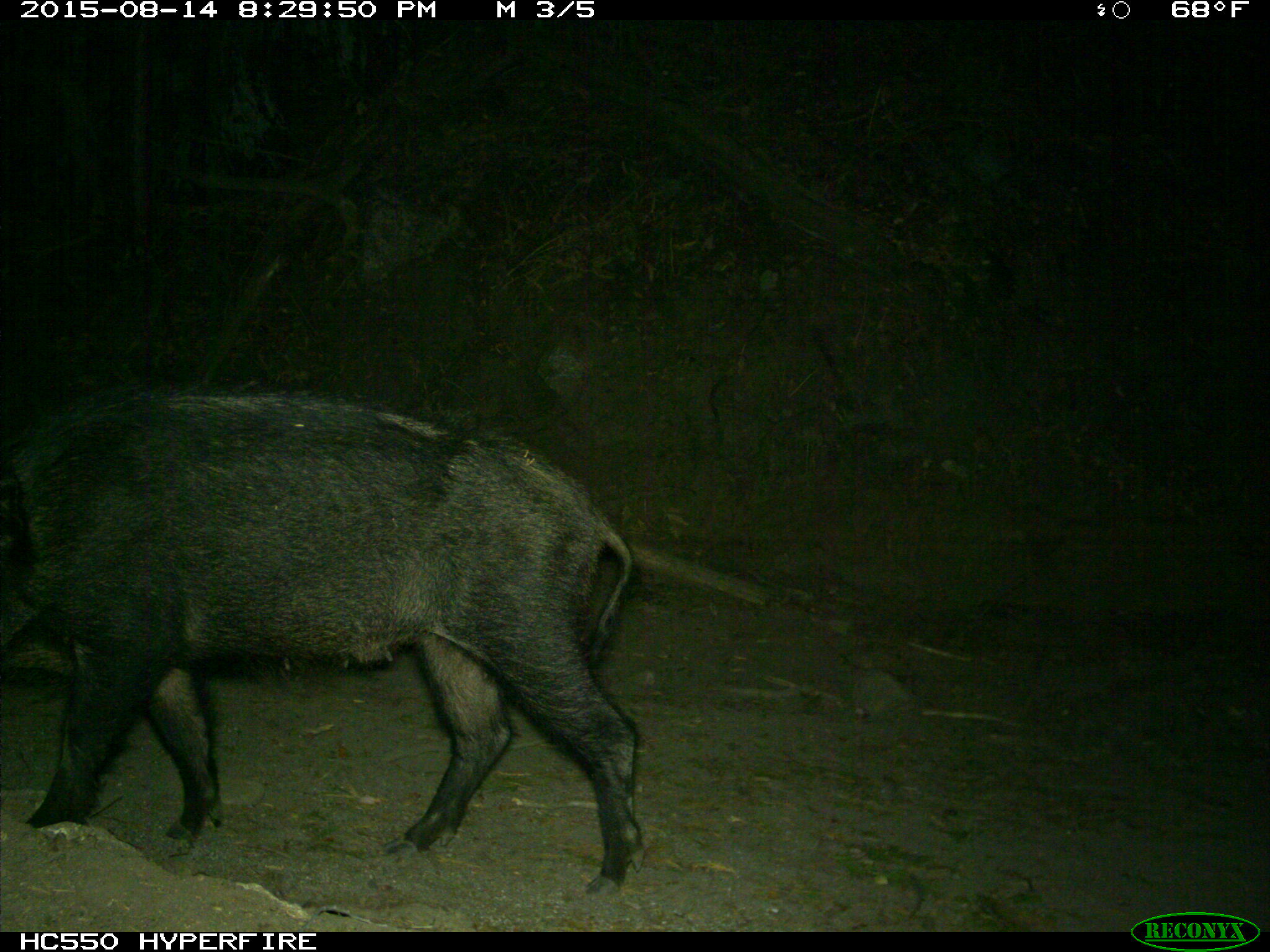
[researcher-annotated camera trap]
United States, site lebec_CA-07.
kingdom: Animalia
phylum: Chordata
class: Mammalia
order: Artiodactyla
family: Suidae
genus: Sus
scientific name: Sus scrofa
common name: wild boar